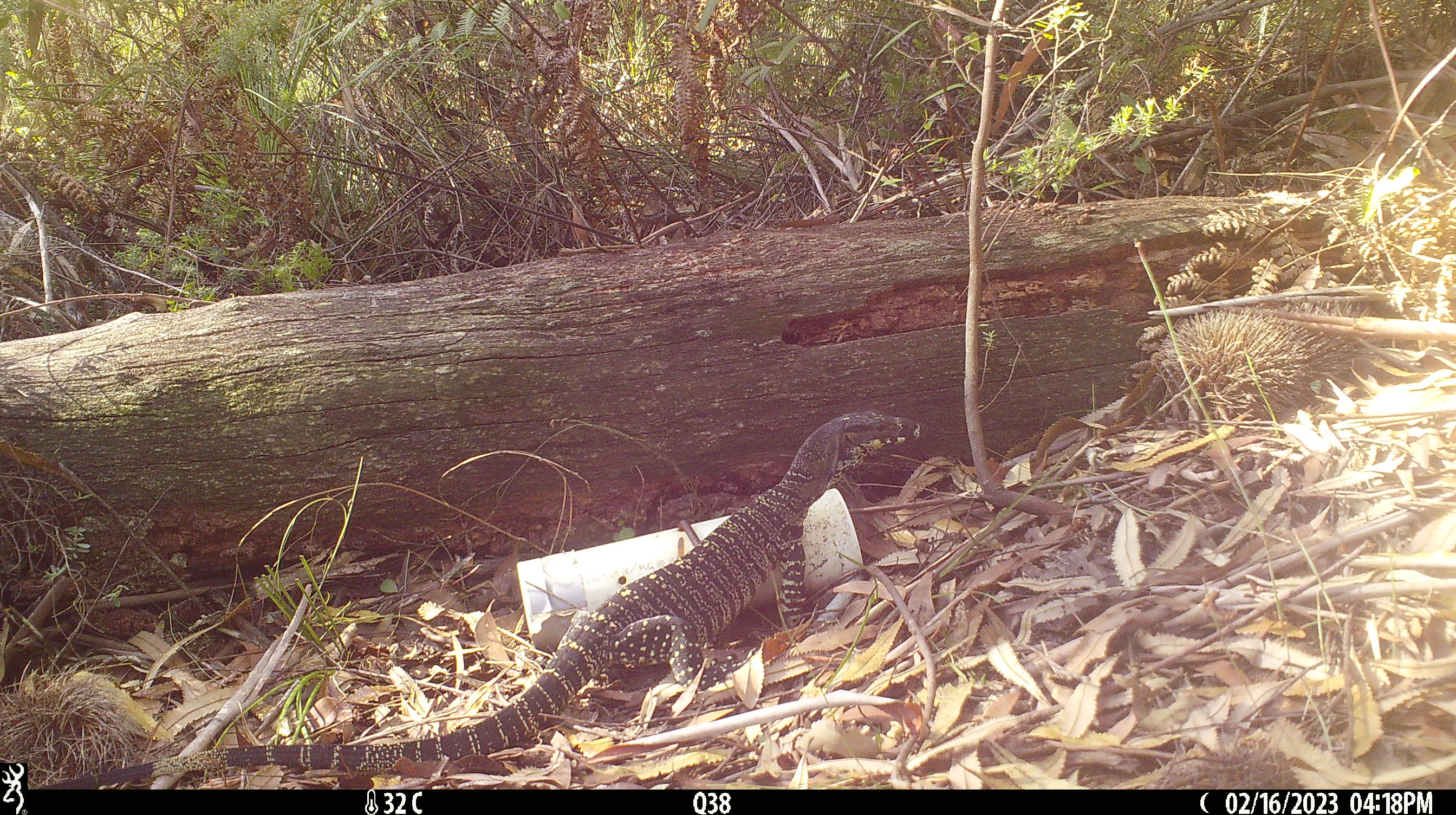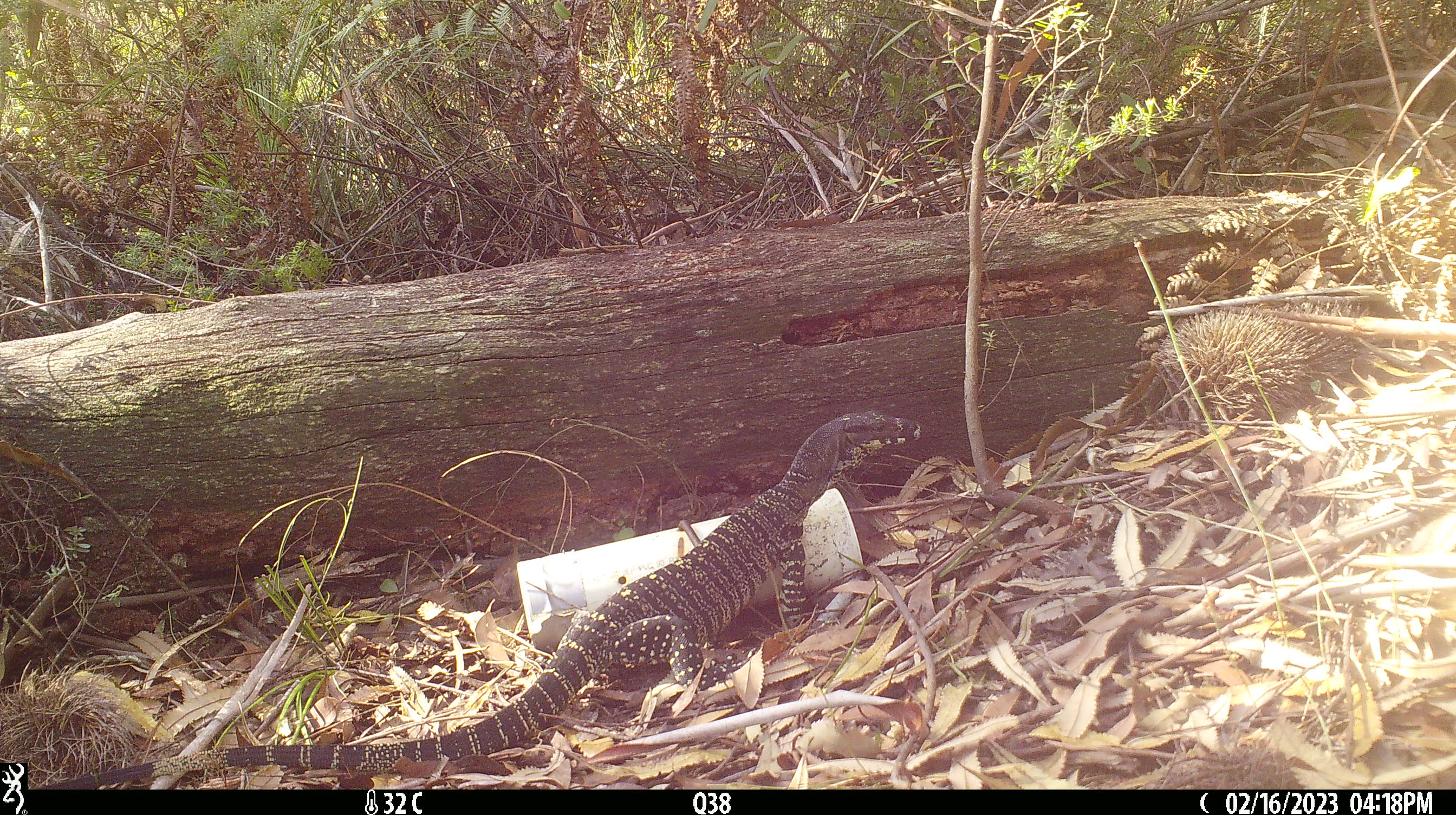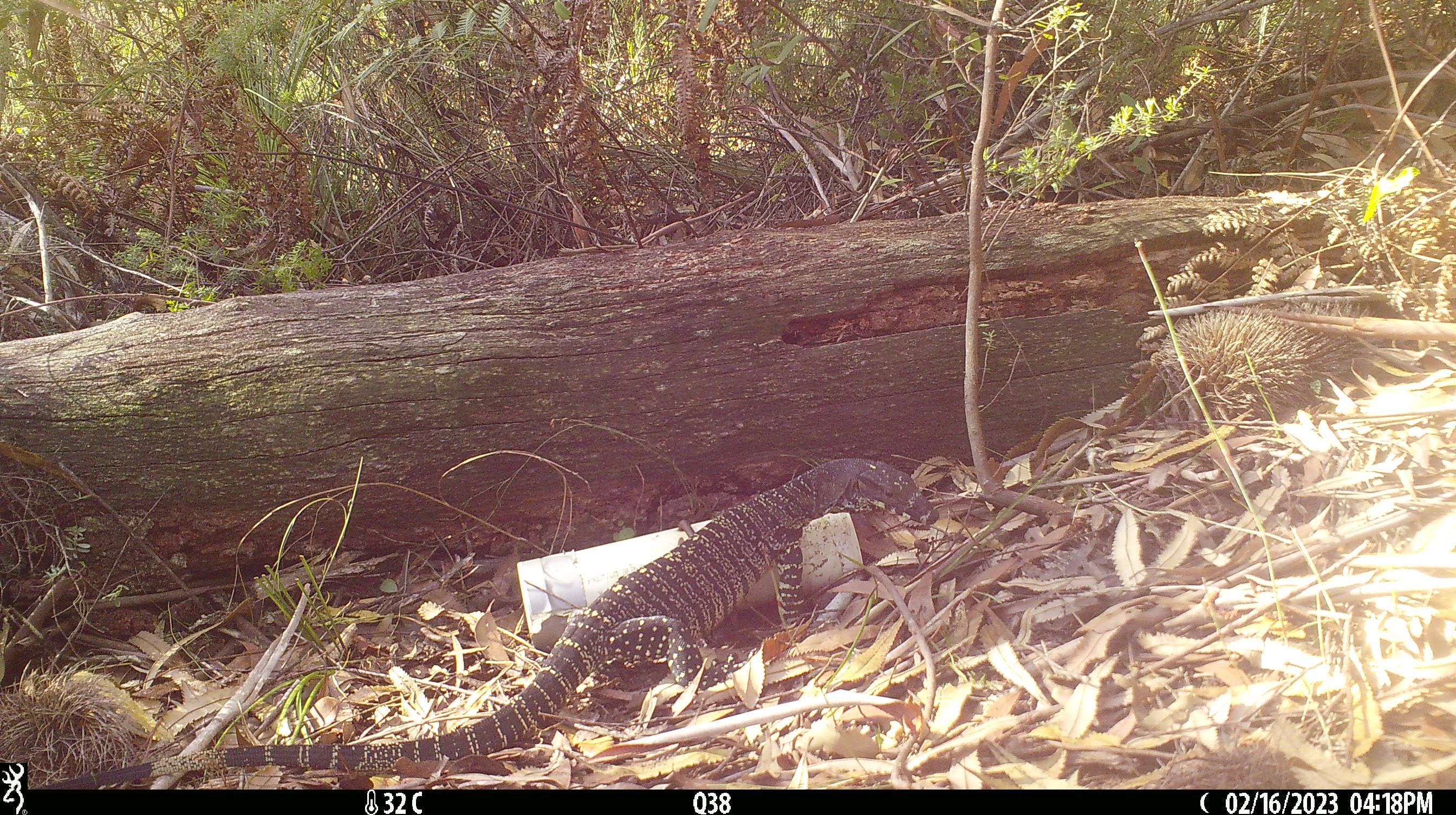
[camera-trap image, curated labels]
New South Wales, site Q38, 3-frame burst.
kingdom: Animalia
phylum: Chordata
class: Reptilia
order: Squamata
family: Varanidae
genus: Varanus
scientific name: Varanus varius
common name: lace monitor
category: goanna